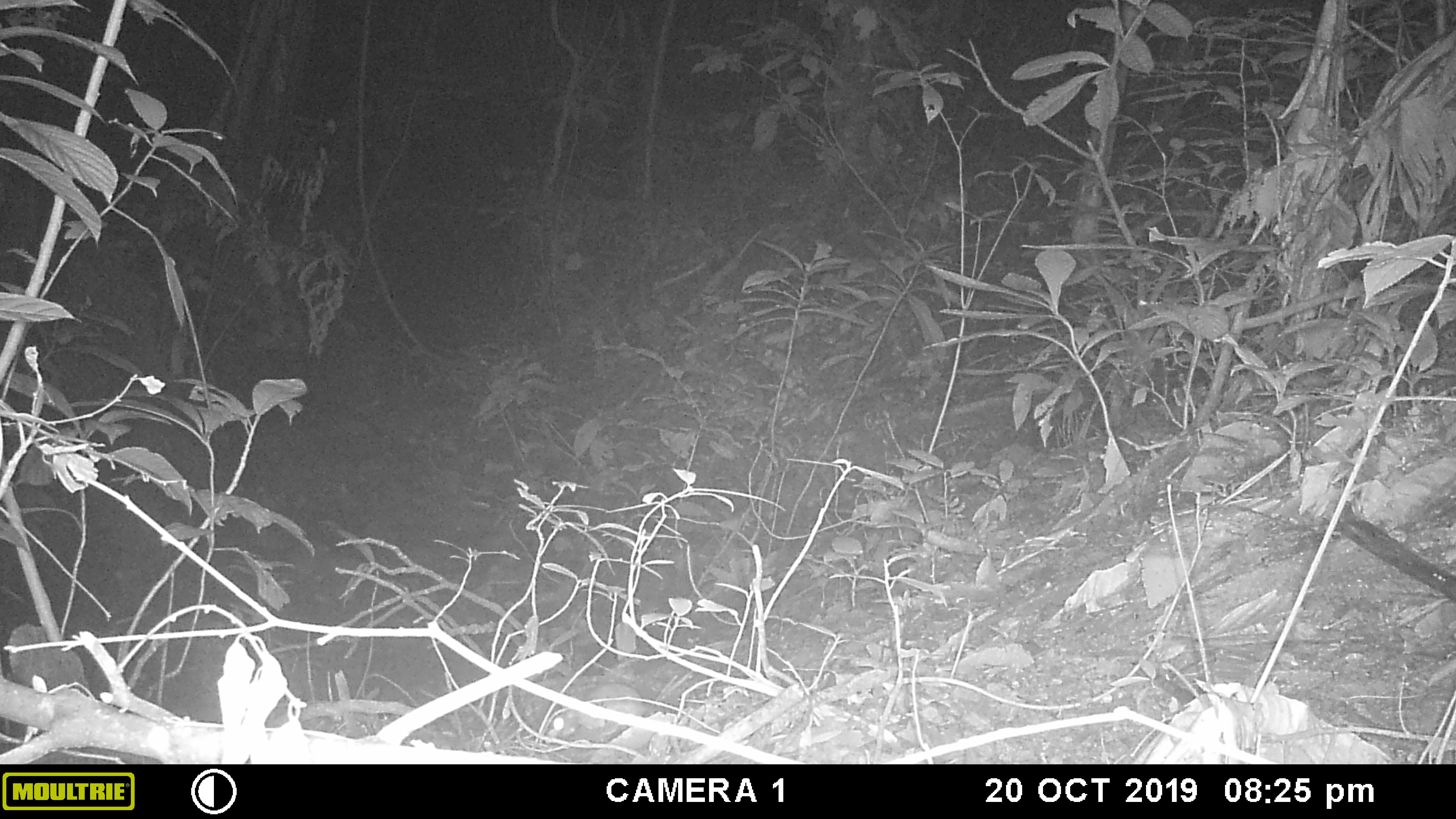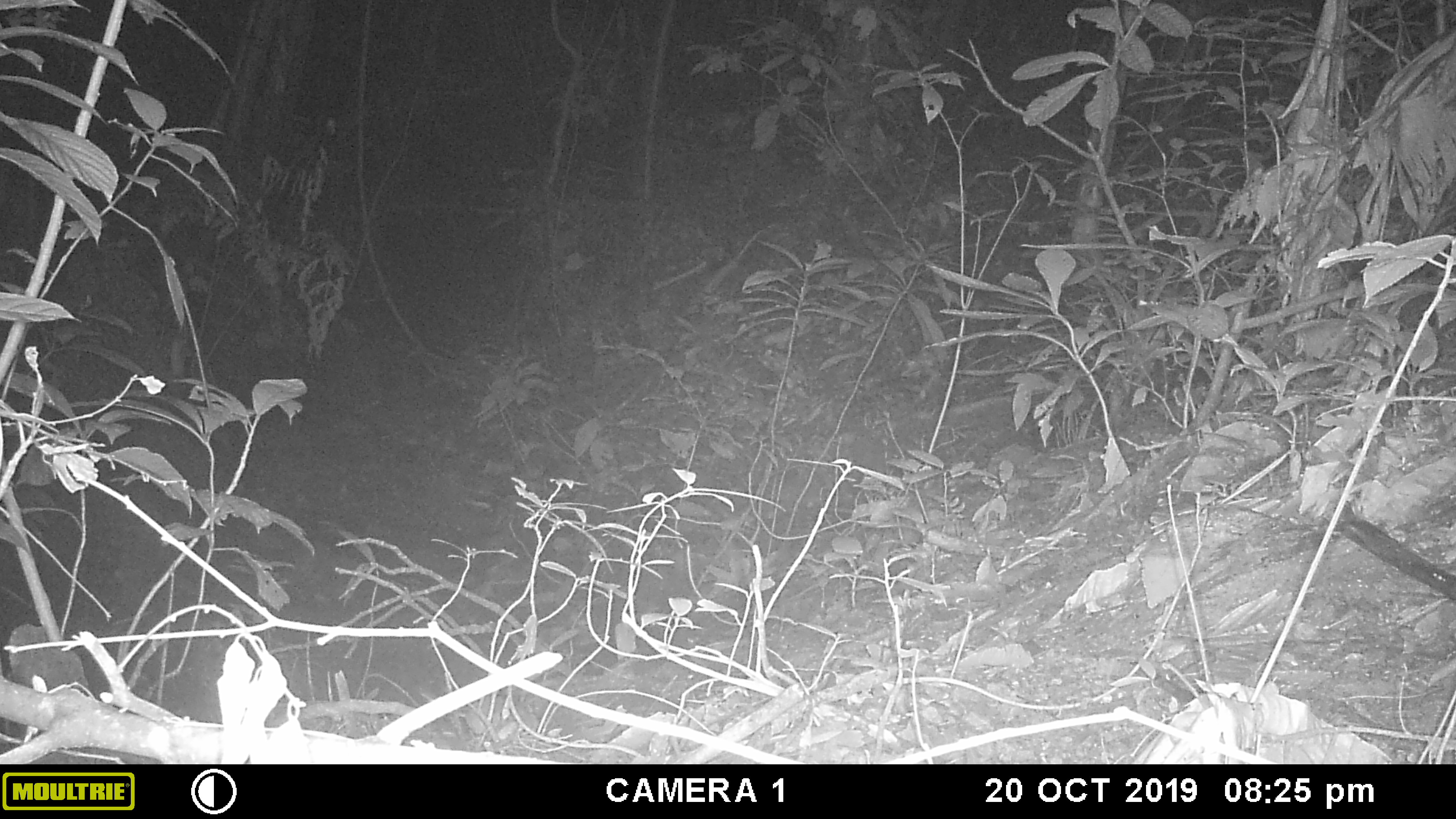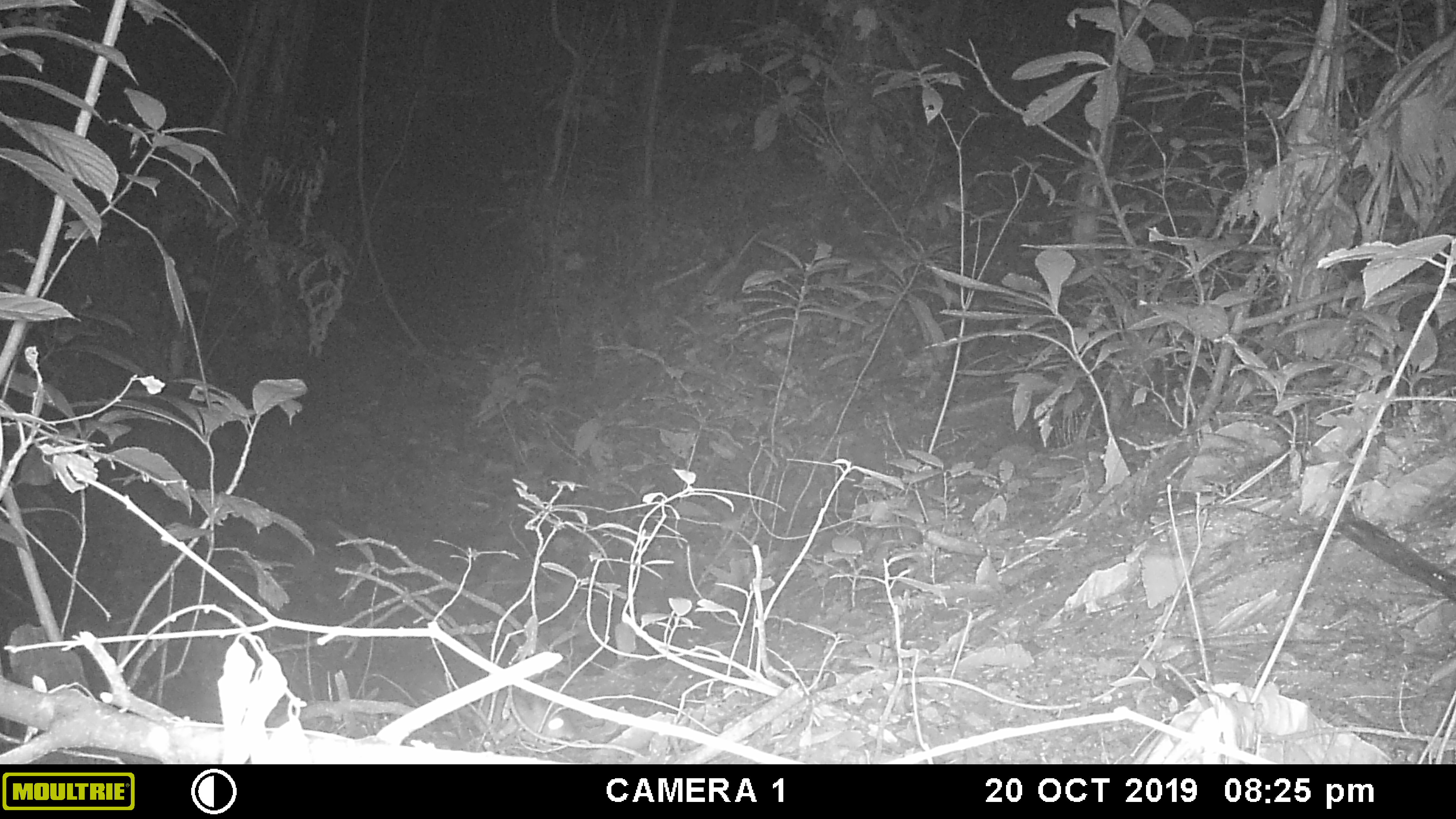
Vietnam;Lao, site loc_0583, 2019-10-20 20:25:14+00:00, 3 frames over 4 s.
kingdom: Animalia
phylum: Chordata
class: Mammalia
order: Rodentia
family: Muridae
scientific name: Muridae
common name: old-world mice and rats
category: unidentified murid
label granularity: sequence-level